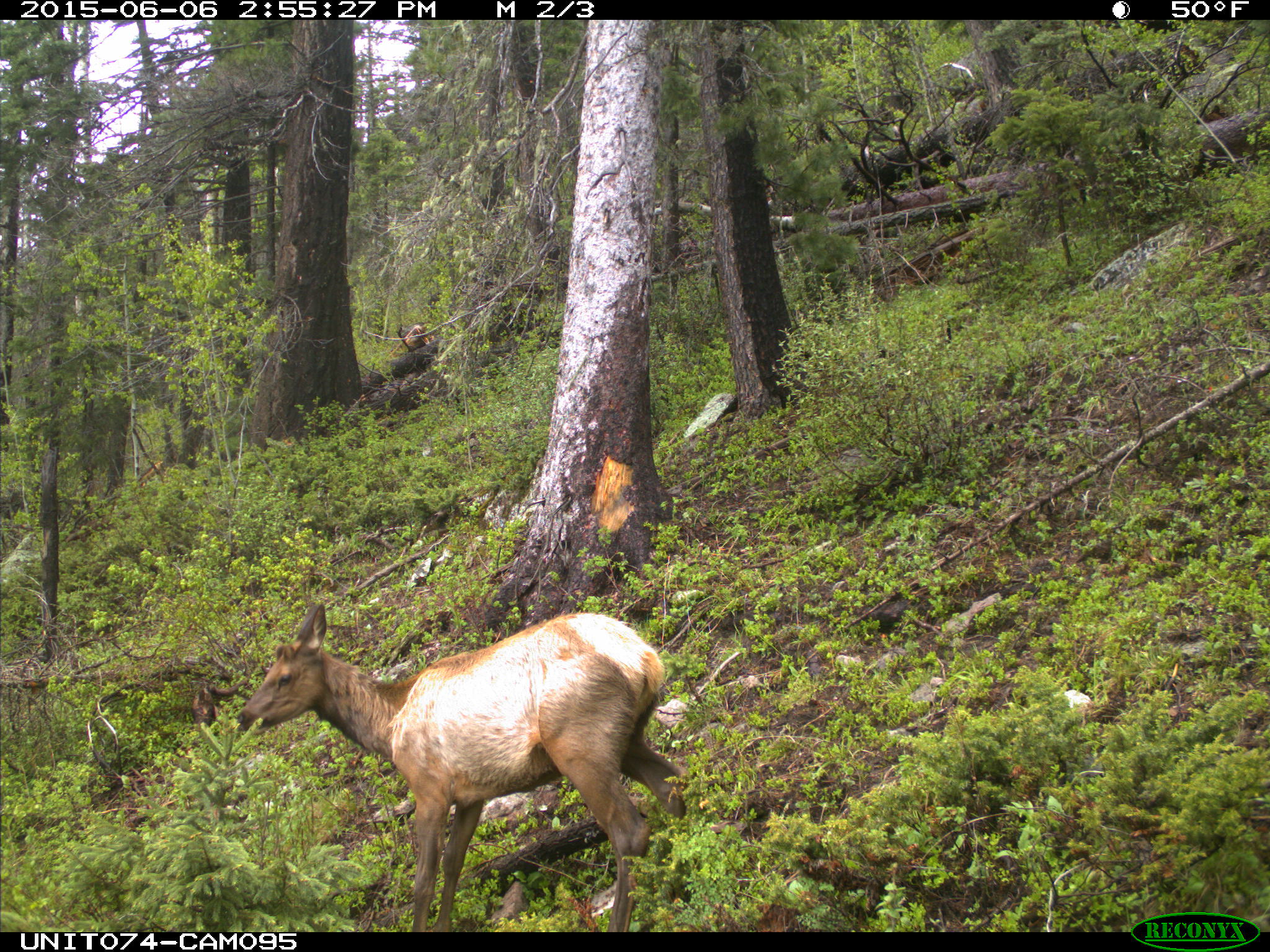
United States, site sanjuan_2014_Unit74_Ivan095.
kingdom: Animalia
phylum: Chordata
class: Mammalia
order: Artiodactyla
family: Cervidae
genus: Cervus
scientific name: Cervus elaphus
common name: red deer